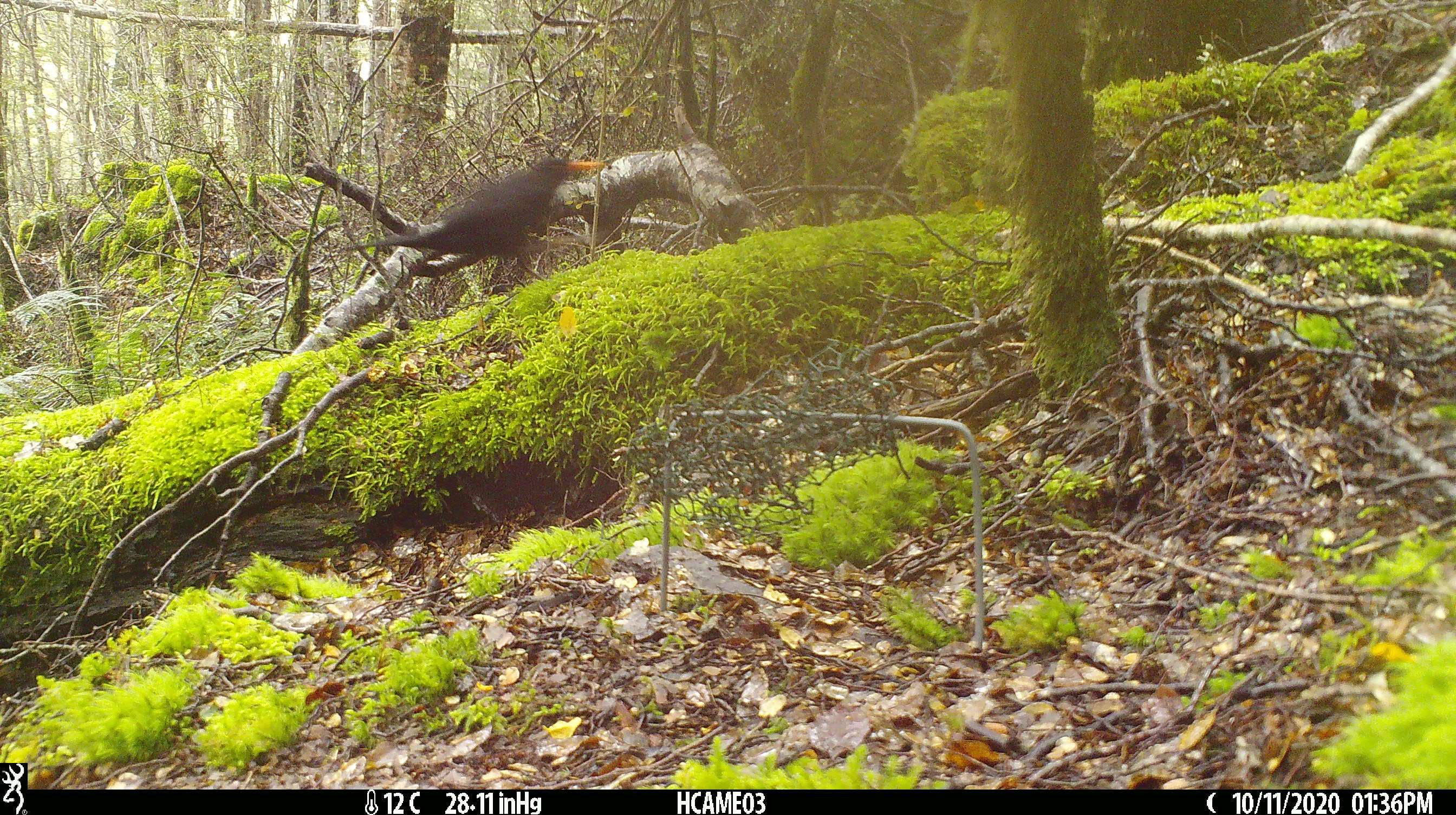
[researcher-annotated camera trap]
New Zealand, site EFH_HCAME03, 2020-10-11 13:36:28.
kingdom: Animalia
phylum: Chordata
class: Aves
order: Passeriformes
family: Turdidae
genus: Turdus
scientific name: Turdus merula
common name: eurasian blackbird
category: blackbird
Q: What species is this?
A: Blackbird (eurasian blackbird) (Turdus merula).